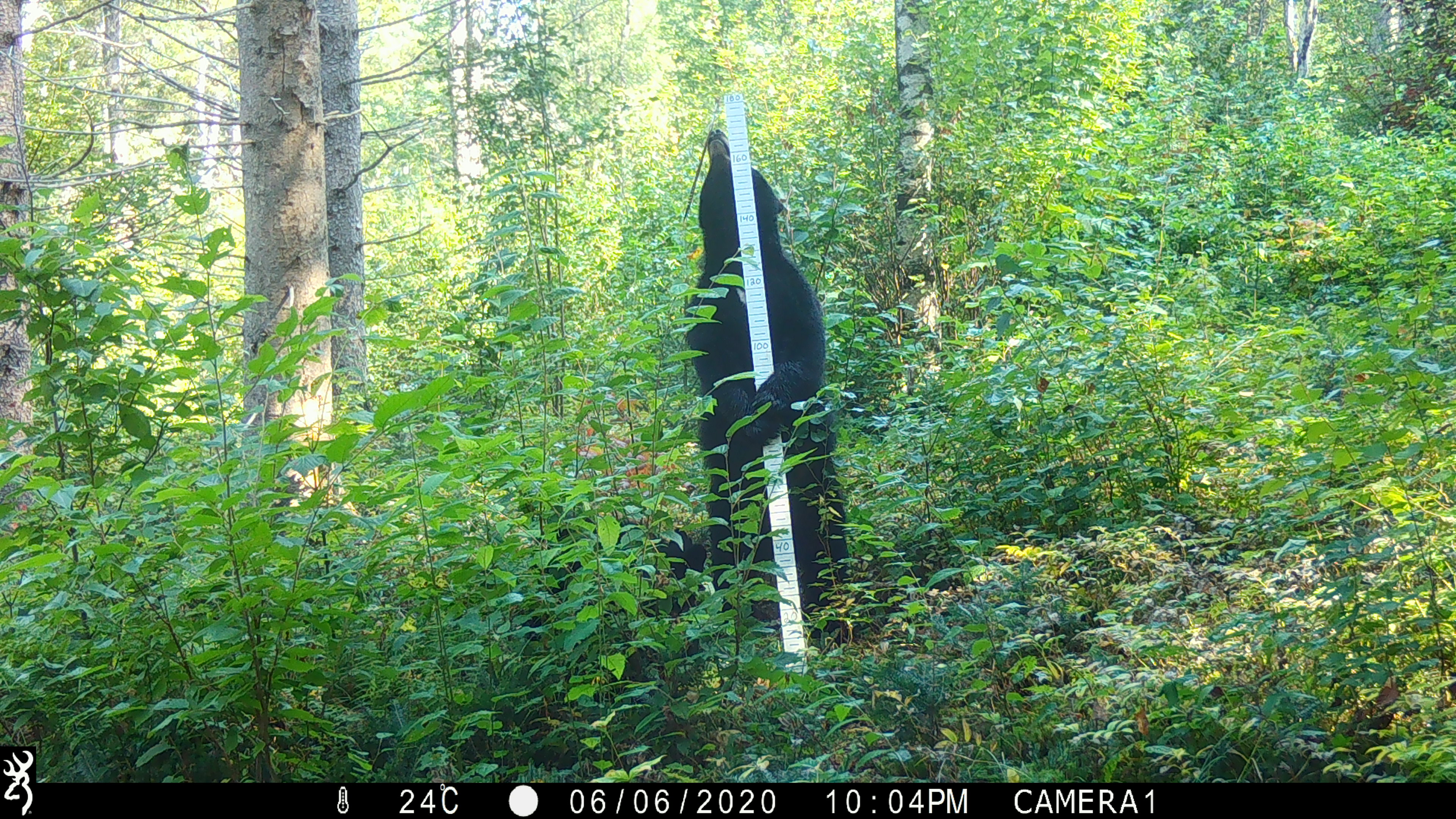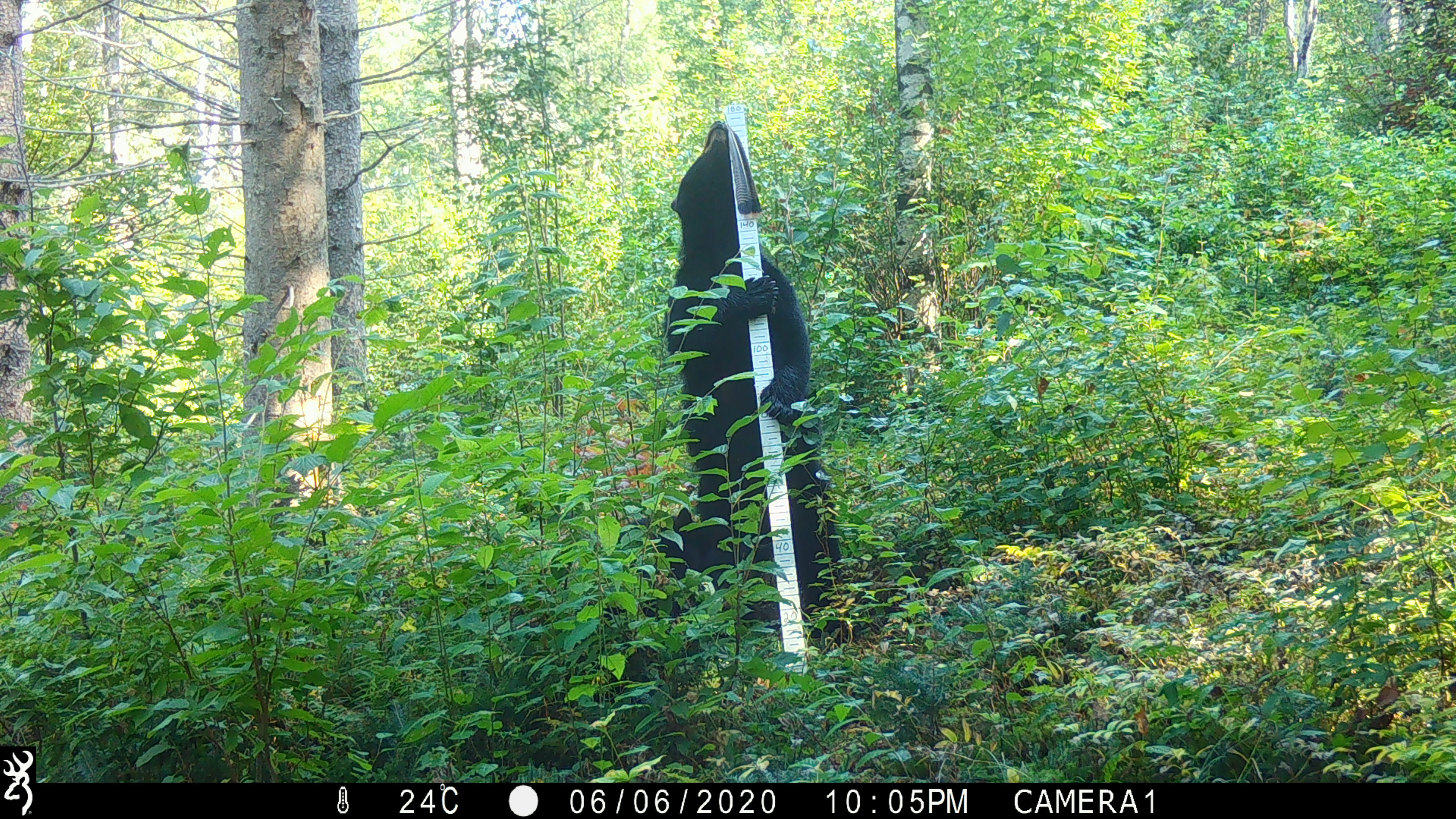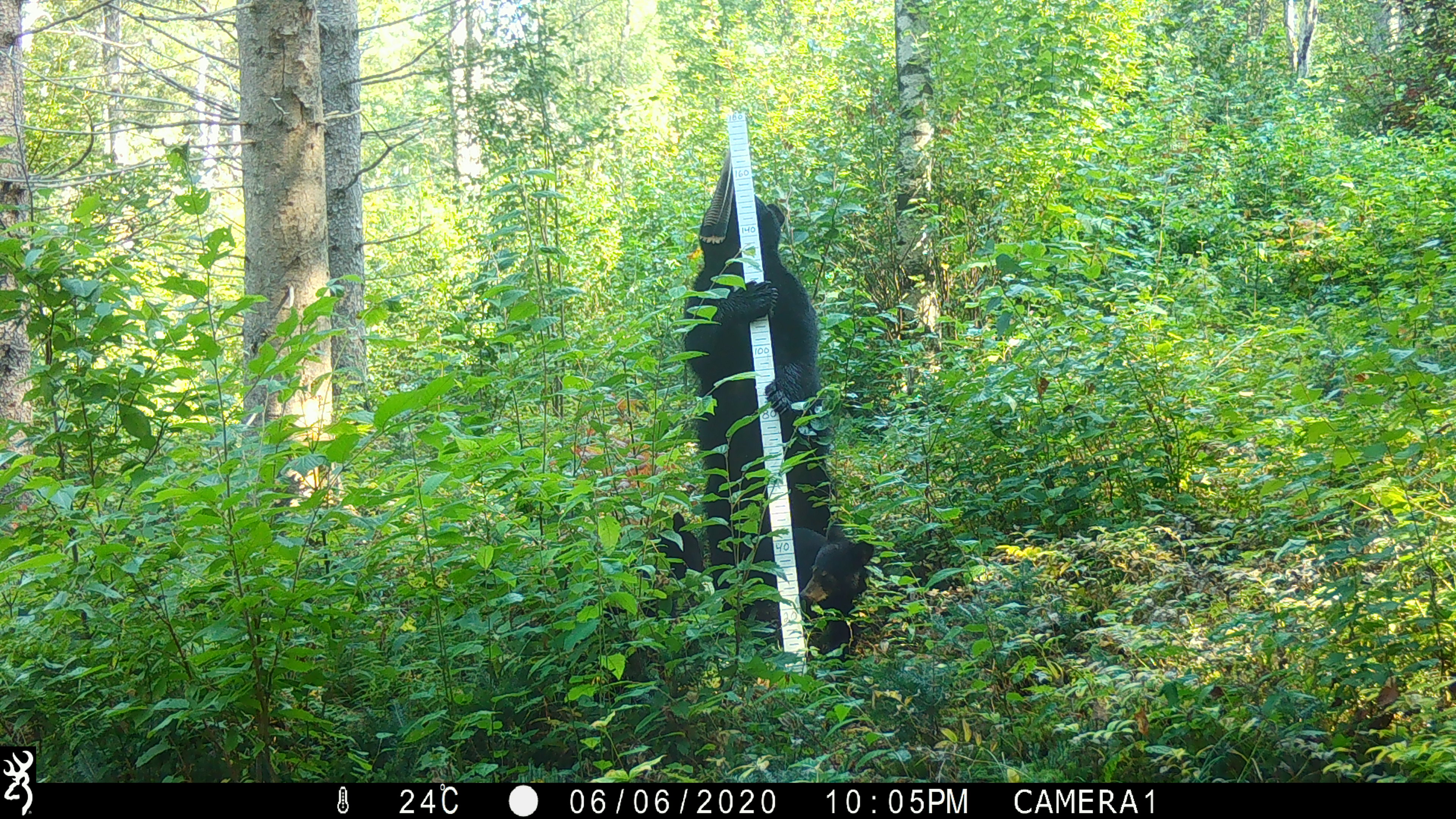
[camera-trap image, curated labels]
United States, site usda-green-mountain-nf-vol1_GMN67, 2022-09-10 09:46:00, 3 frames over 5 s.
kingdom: Animalia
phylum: Chordata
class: Mammalia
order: Carnivora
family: Ursidae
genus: Ursus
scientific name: Ursus americanus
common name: black bear